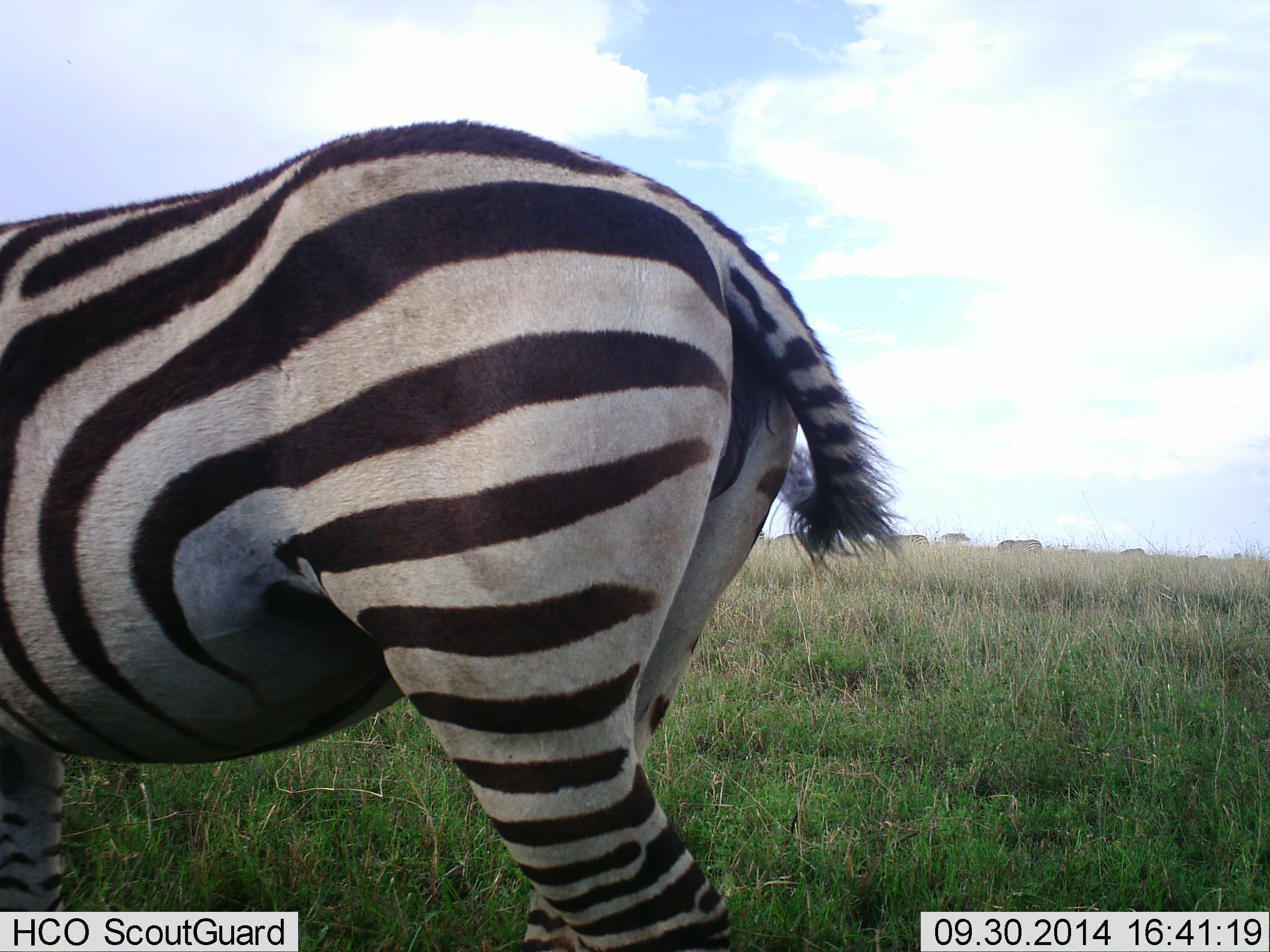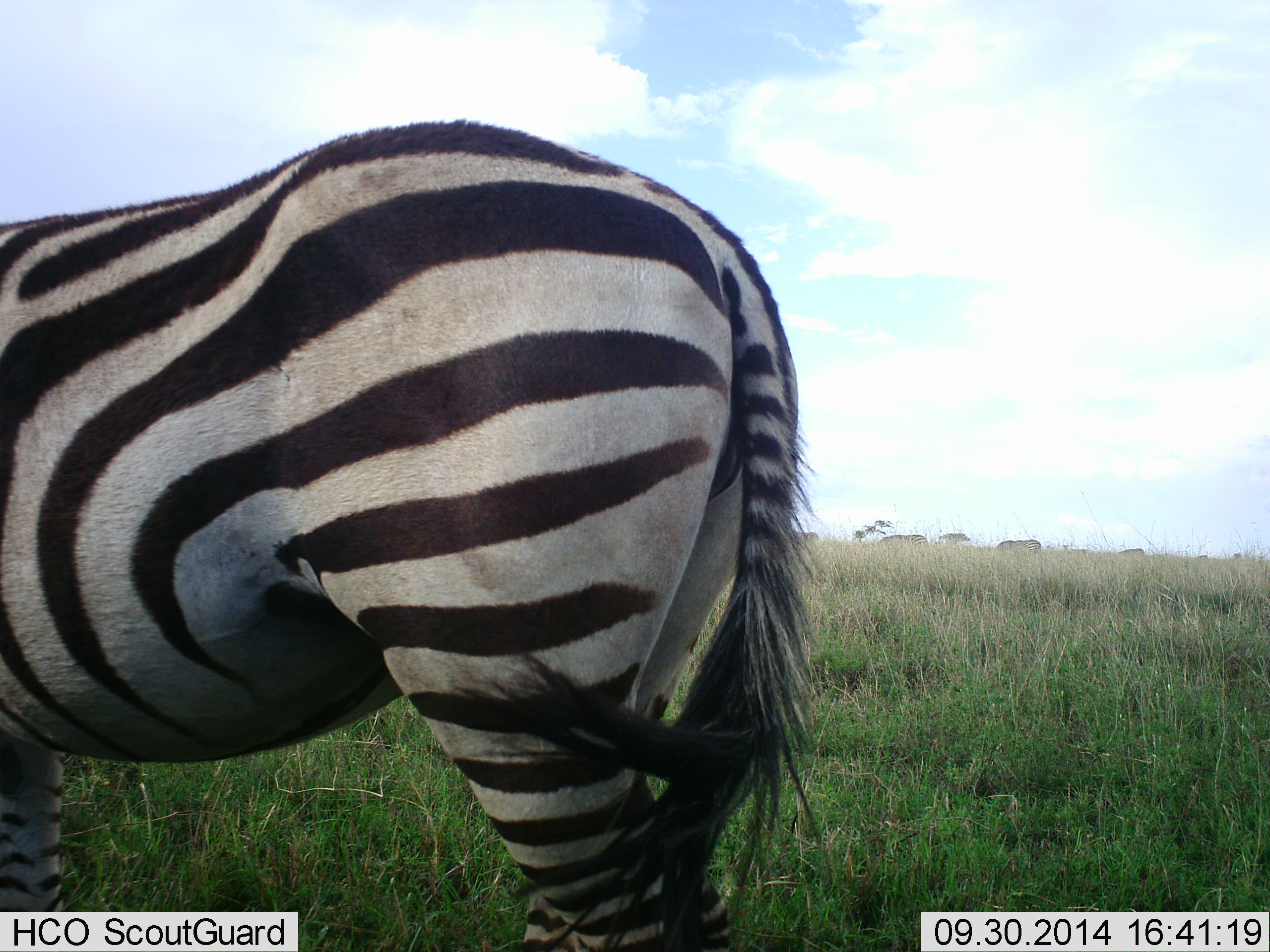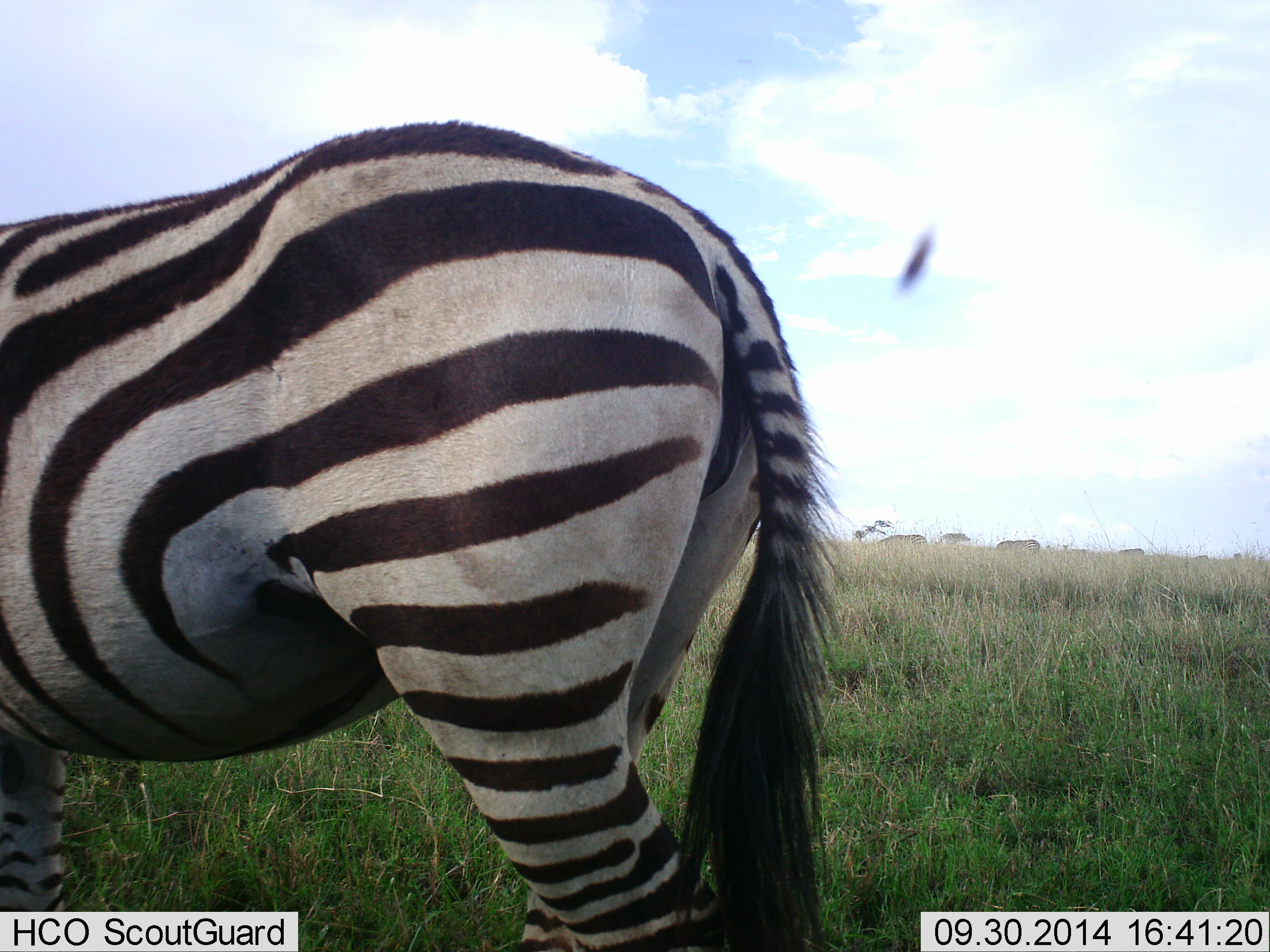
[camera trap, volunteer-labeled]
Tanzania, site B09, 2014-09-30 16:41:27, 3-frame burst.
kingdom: Animalia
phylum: Chordata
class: Mammalia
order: Perissodactyla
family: Equidae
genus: Equus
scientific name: Equus quagga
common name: plains zebra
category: zebra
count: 1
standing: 80%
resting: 0%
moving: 10%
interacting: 0%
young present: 0%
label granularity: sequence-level